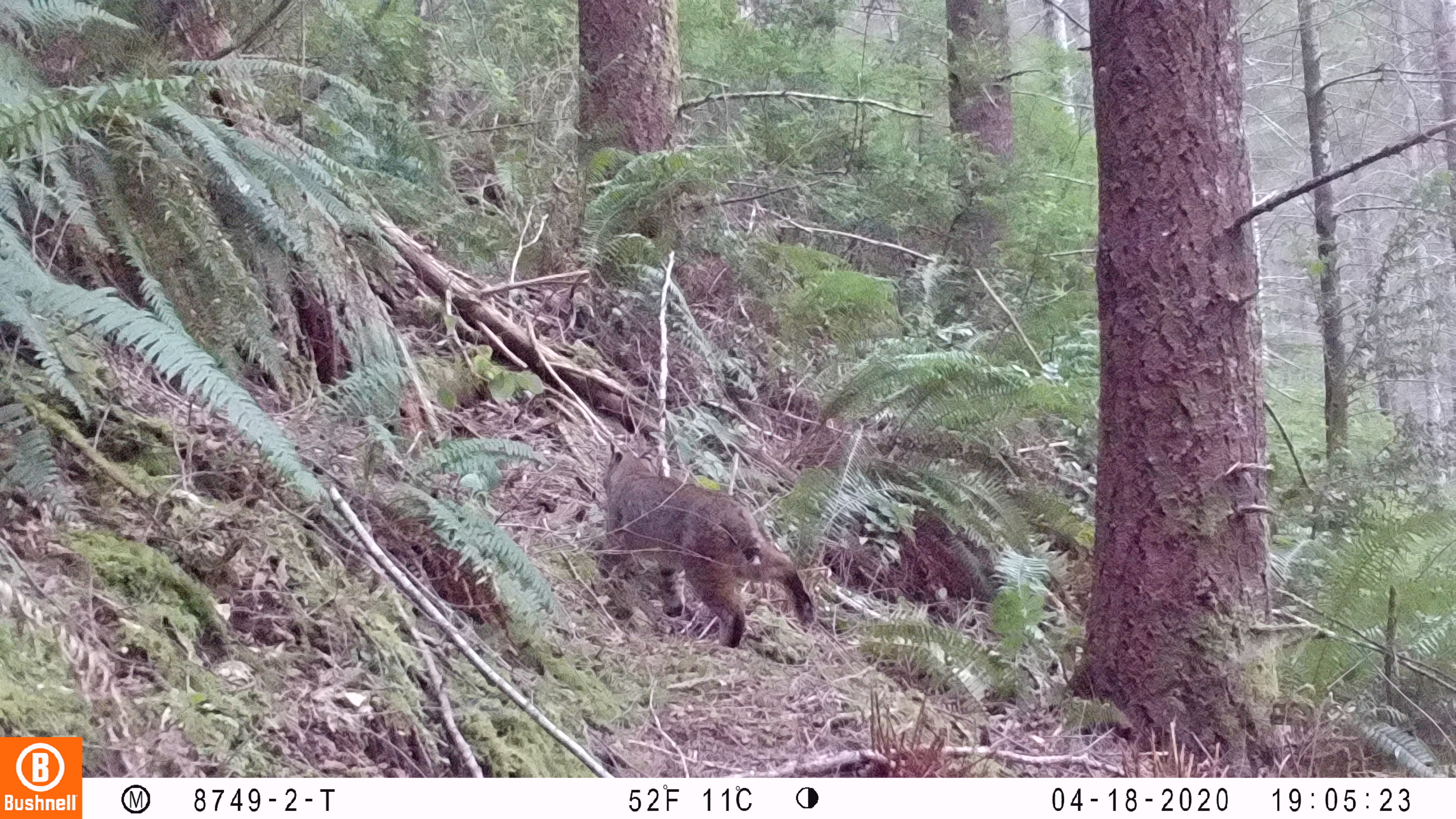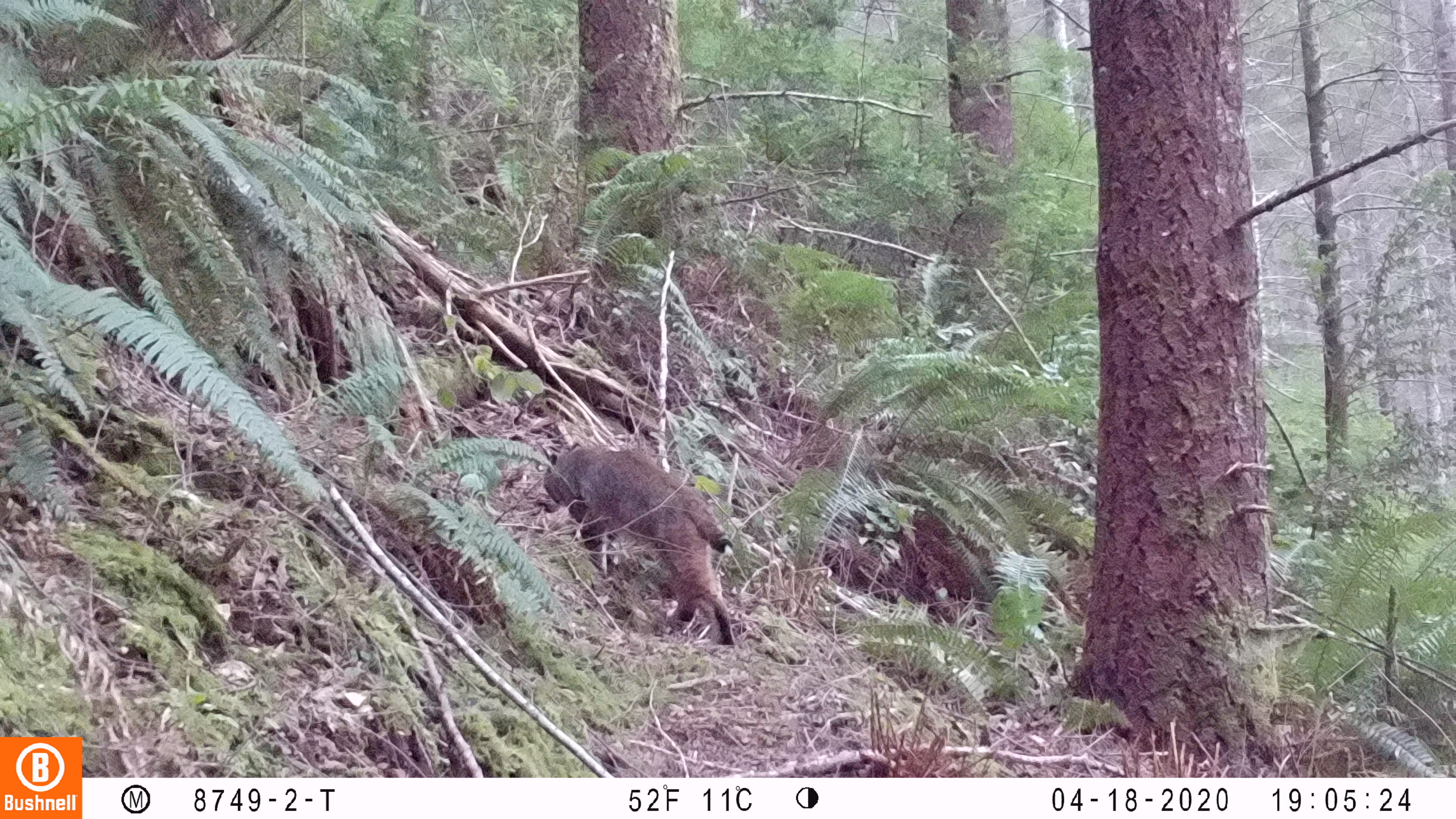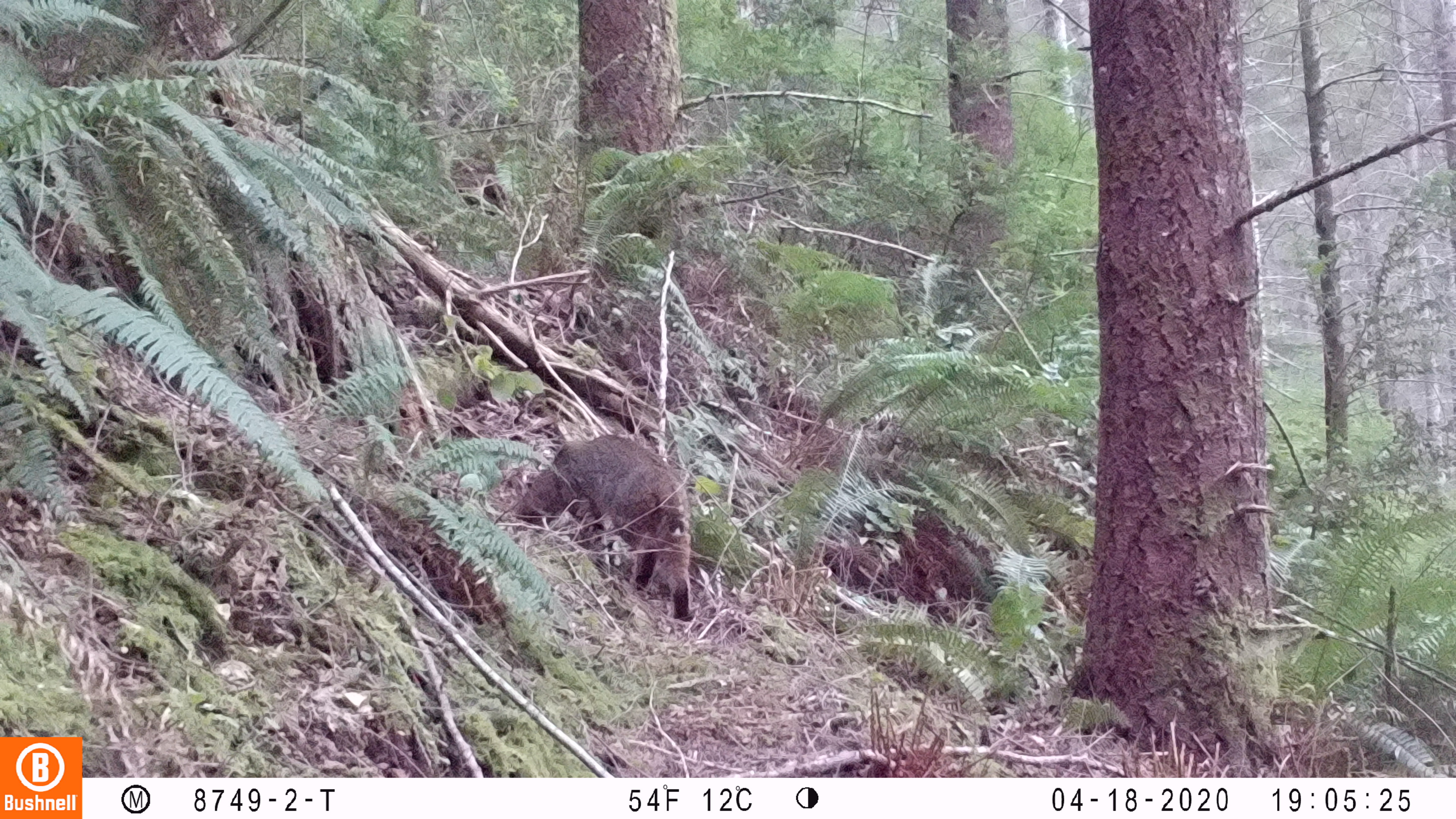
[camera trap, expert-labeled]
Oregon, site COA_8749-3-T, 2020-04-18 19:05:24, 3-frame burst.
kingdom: Animalia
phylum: Chordata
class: Mammalia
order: Carnivora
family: Felidae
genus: Lynx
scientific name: Lynx rufus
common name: bobcat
Bobcat (Lynx rufus).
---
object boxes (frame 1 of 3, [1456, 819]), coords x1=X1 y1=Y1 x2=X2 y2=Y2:
bobcat: x1=594 y1=429 x2=824 y2=658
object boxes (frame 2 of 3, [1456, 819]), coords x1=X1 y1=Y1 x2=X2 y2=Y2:
bobcat: x1=534 y1=430 x2=747 y2=655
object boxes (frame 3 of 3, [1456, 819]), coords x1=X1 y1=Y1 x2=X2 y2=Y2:
bobcat: x1=508 y1=425 x2=704 y2=628